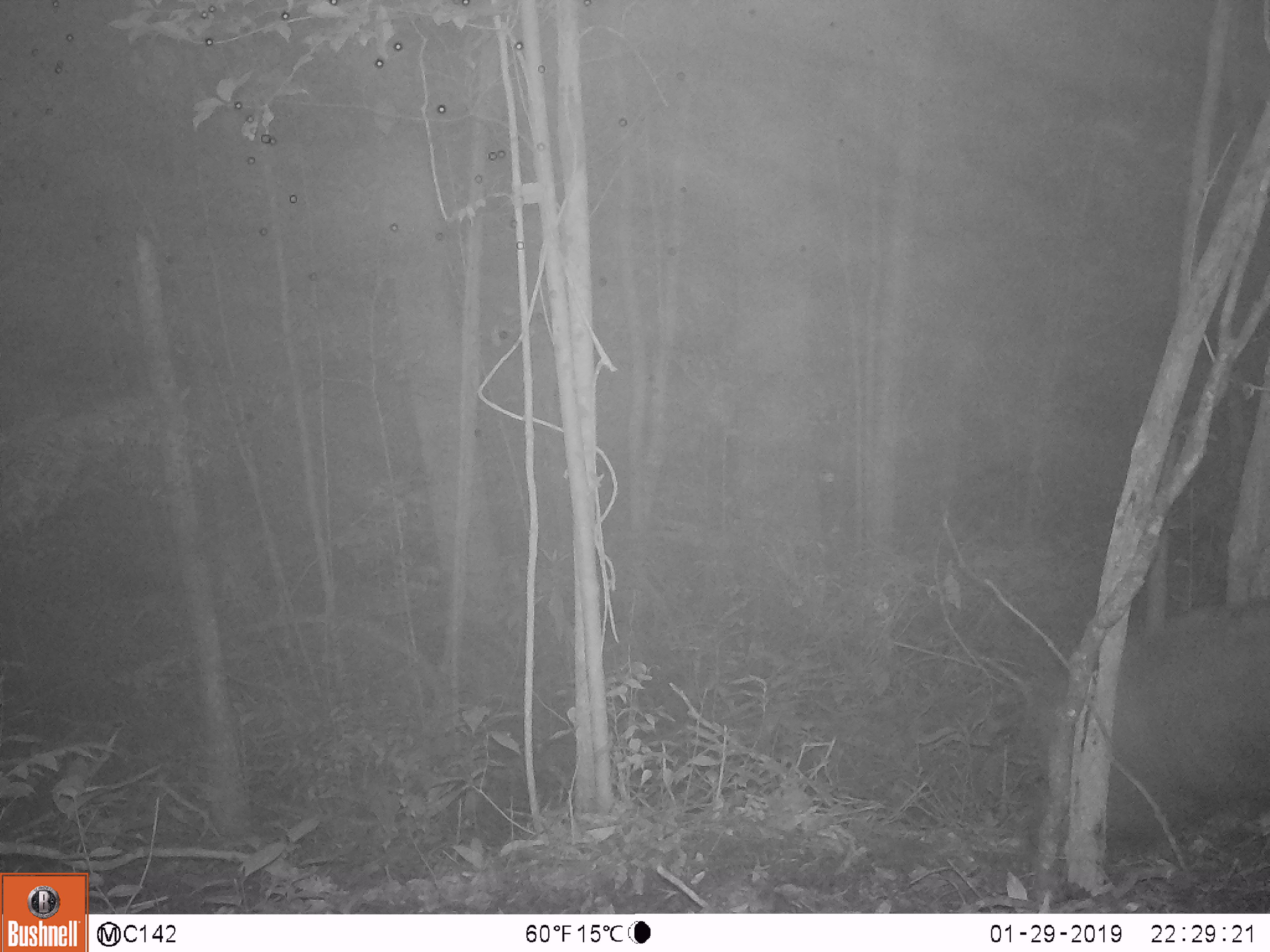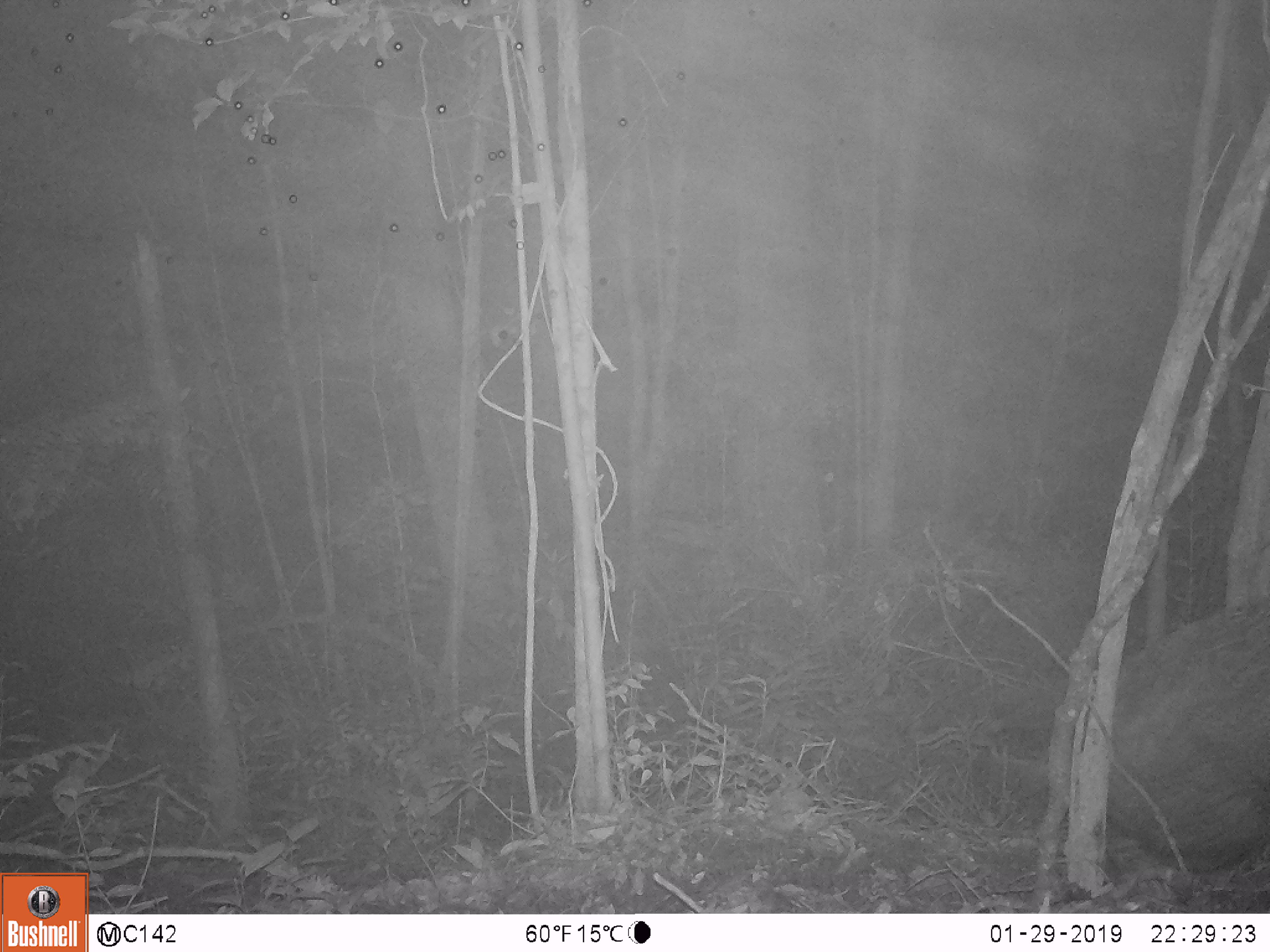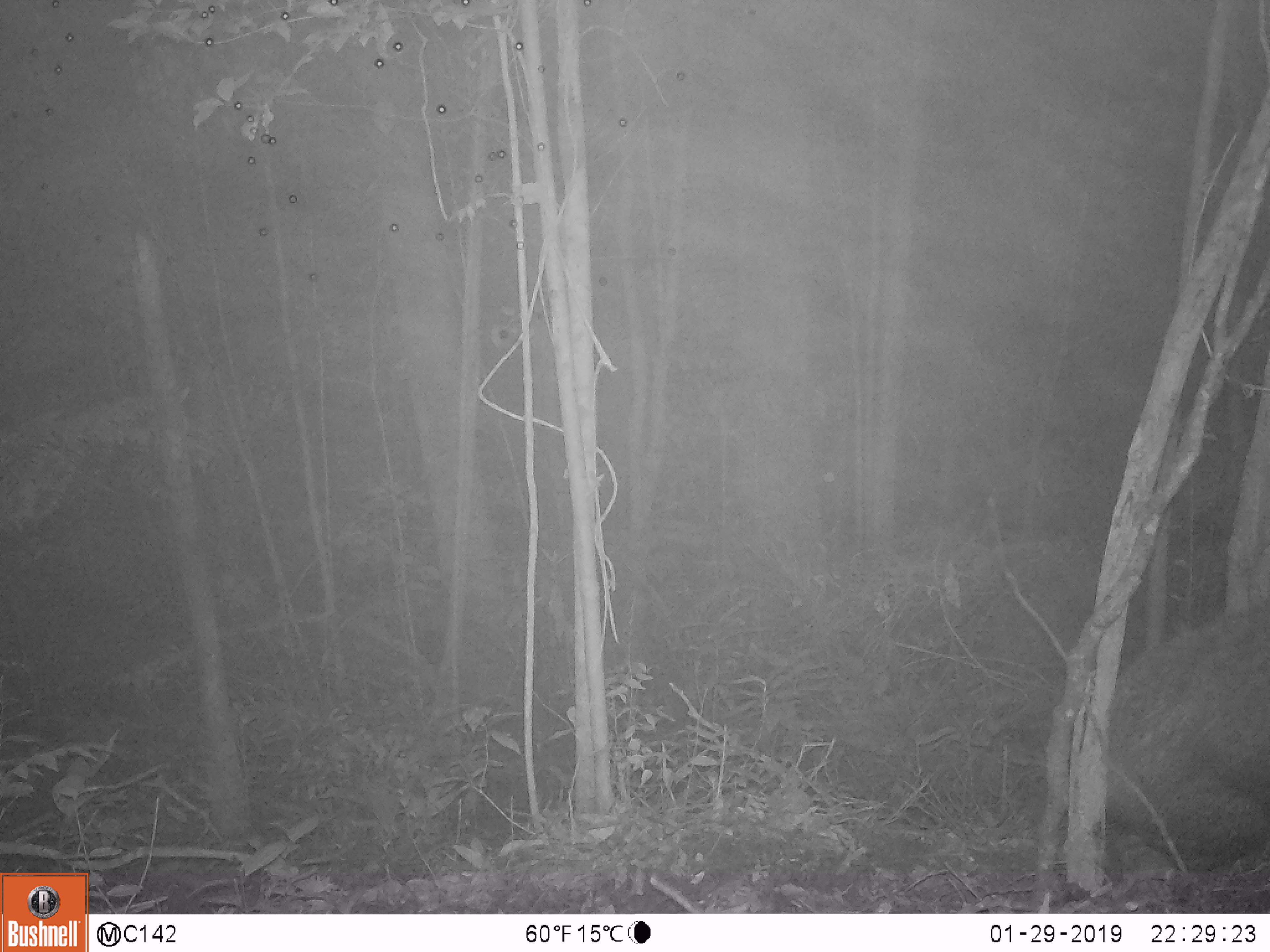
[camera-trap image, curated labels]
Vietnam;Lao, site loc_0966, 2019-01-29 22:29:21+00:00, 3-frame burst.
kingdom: Animalia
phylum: Chordata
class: Mammalia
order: Artiodactyla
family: Suidae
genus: Sus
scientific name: Sus scrofa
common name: eurasian wild pig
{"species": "eurasian wild pig (Sus scrofa)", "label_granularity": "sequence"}